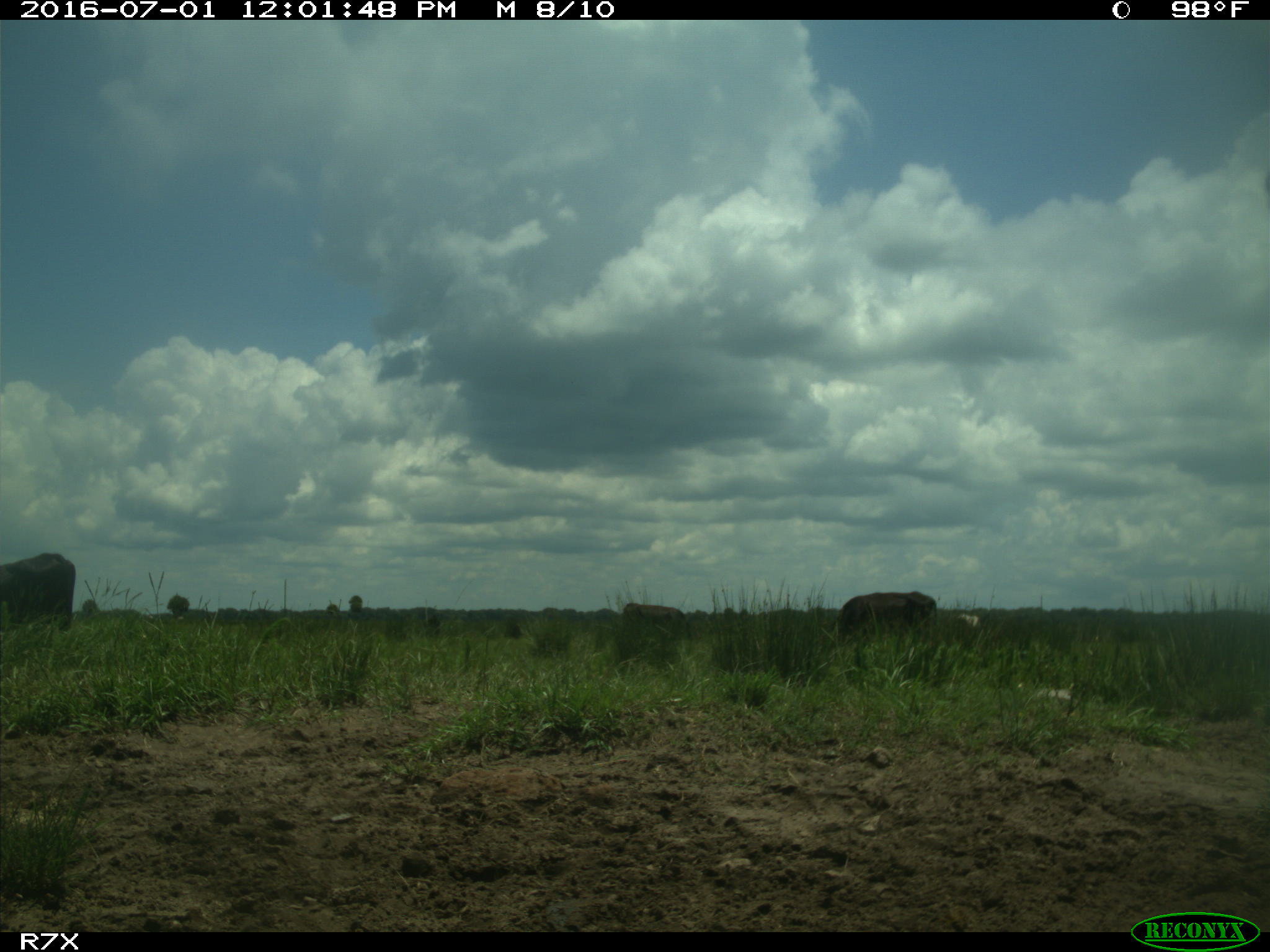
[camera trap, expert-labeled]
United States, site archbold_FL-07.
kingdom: Animalia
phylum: Chordata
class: Mammalia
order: Artiodactyla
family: Bovidae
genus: Bos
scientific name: Bos taurus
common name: domestic cow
Bos taurus (domestic cow).